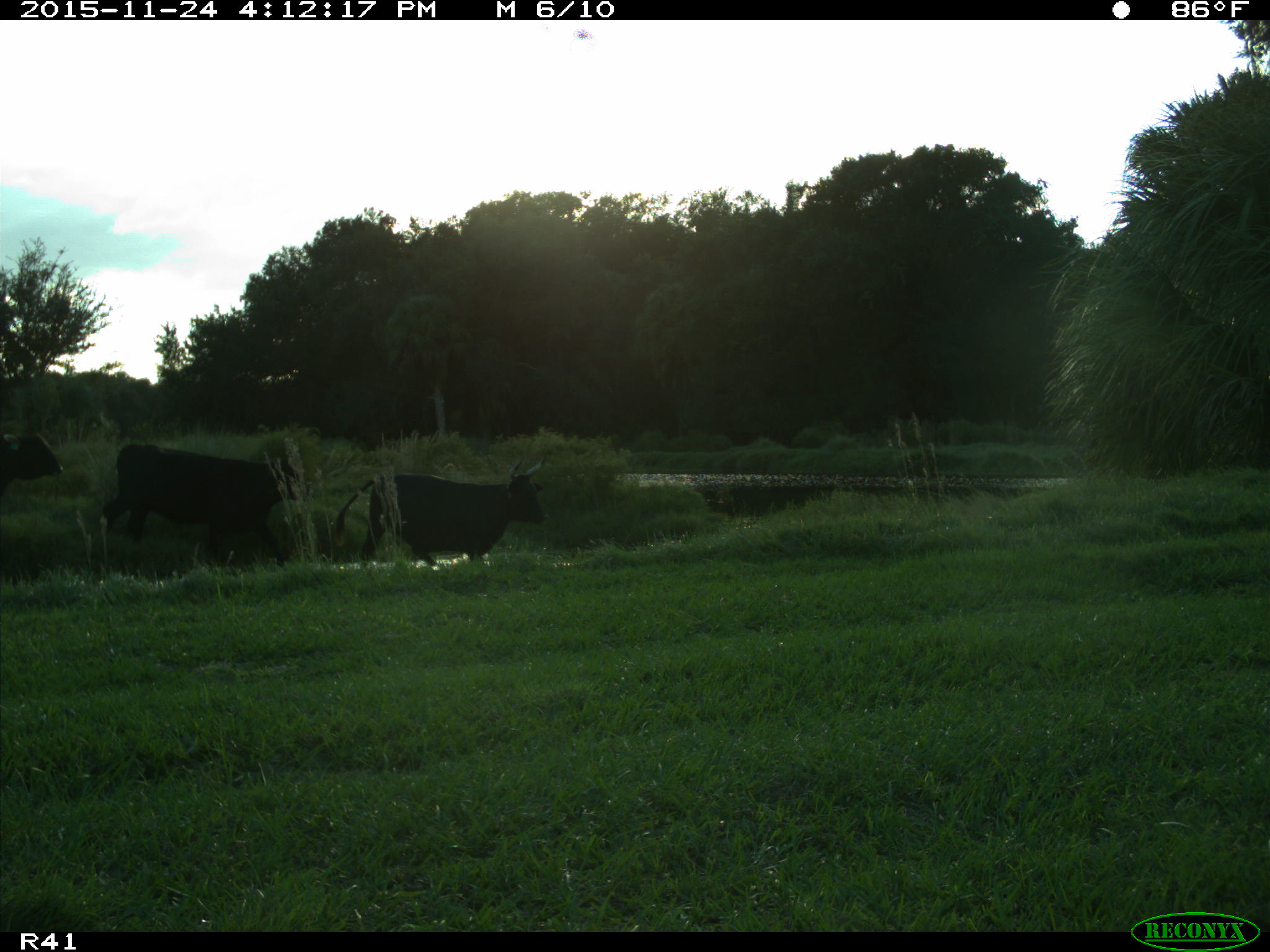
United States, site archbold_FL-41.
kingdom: Animalia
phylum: Chordata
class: Mammalia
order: Artiodactyla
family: Bovidae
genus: Bos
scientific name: Bos taurus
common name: domestic cow